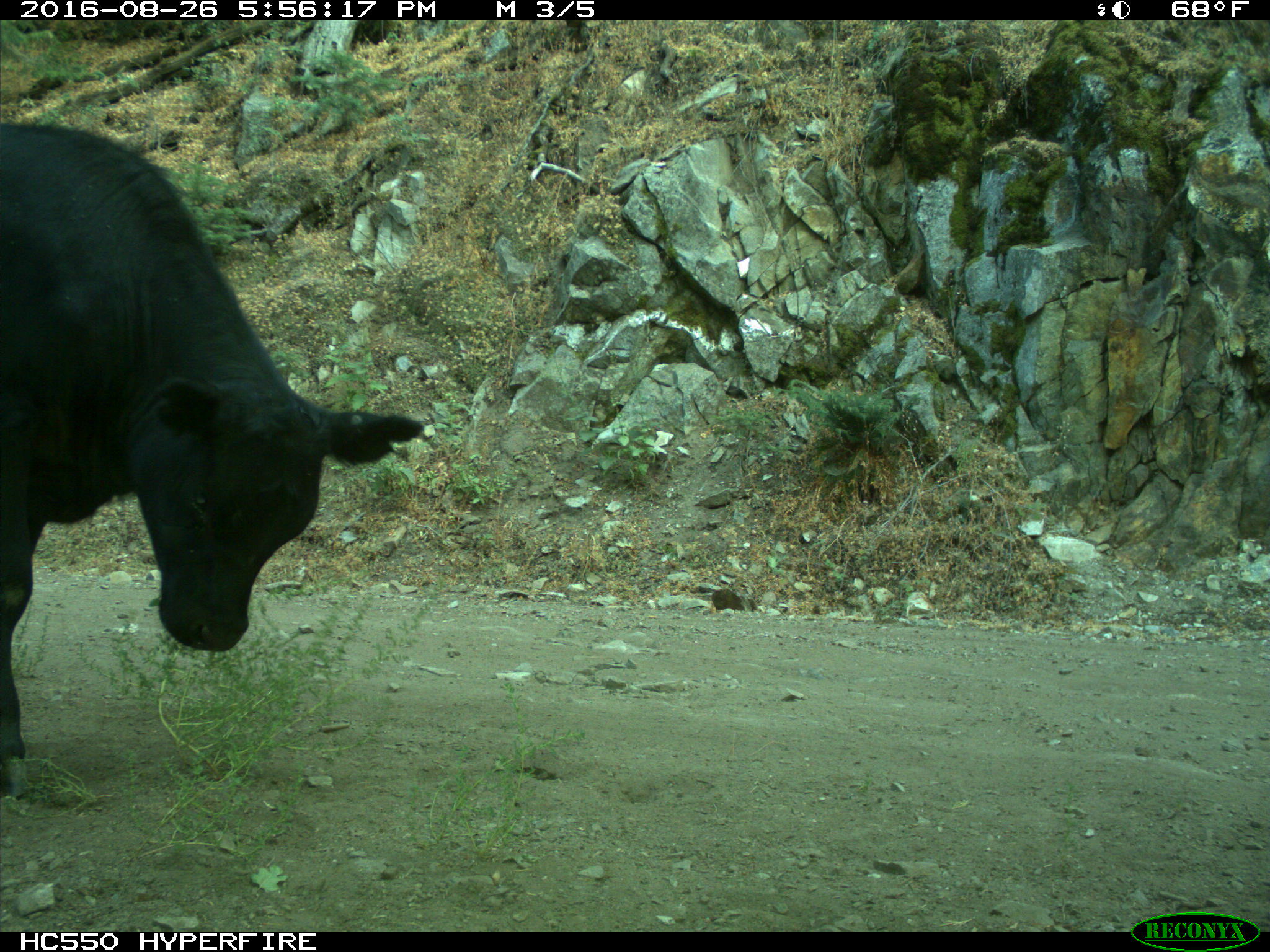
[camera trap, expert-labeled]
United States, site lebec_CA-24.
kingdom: Animalia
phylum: Chordata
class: Mammalia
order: Artiodactyla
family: Bovidae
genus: Bos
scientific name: Bos taurus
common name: domestic cow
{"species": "Bos taurus (domestic cow)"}